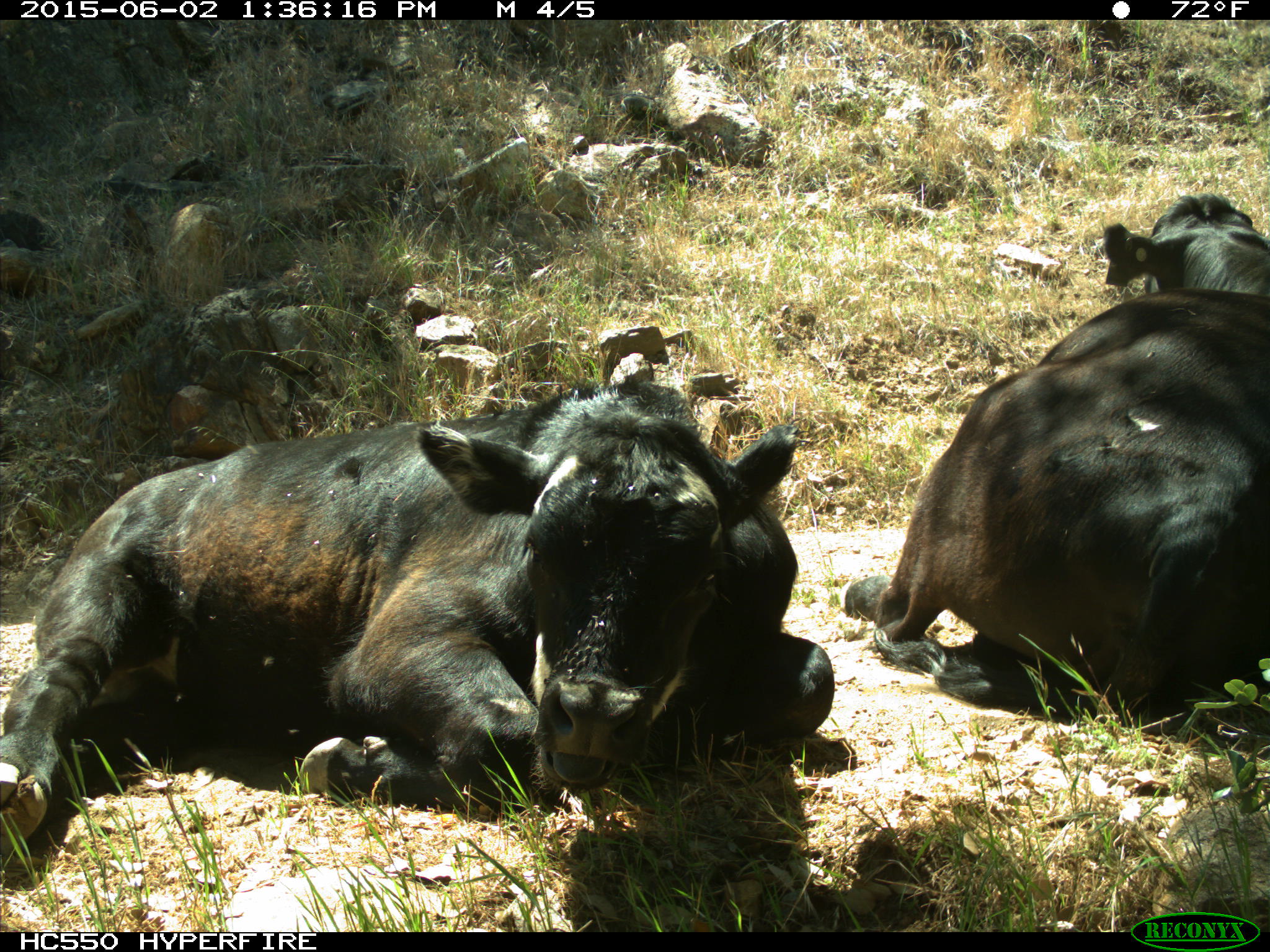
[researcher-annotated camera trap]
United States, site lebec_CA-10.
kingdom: Animalia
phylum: Chordata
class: Mammalia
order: Artiodactyla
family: Bovidae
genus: Bos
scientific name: Bos taurus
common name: domestic cow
Bos taurus (domestic cow).